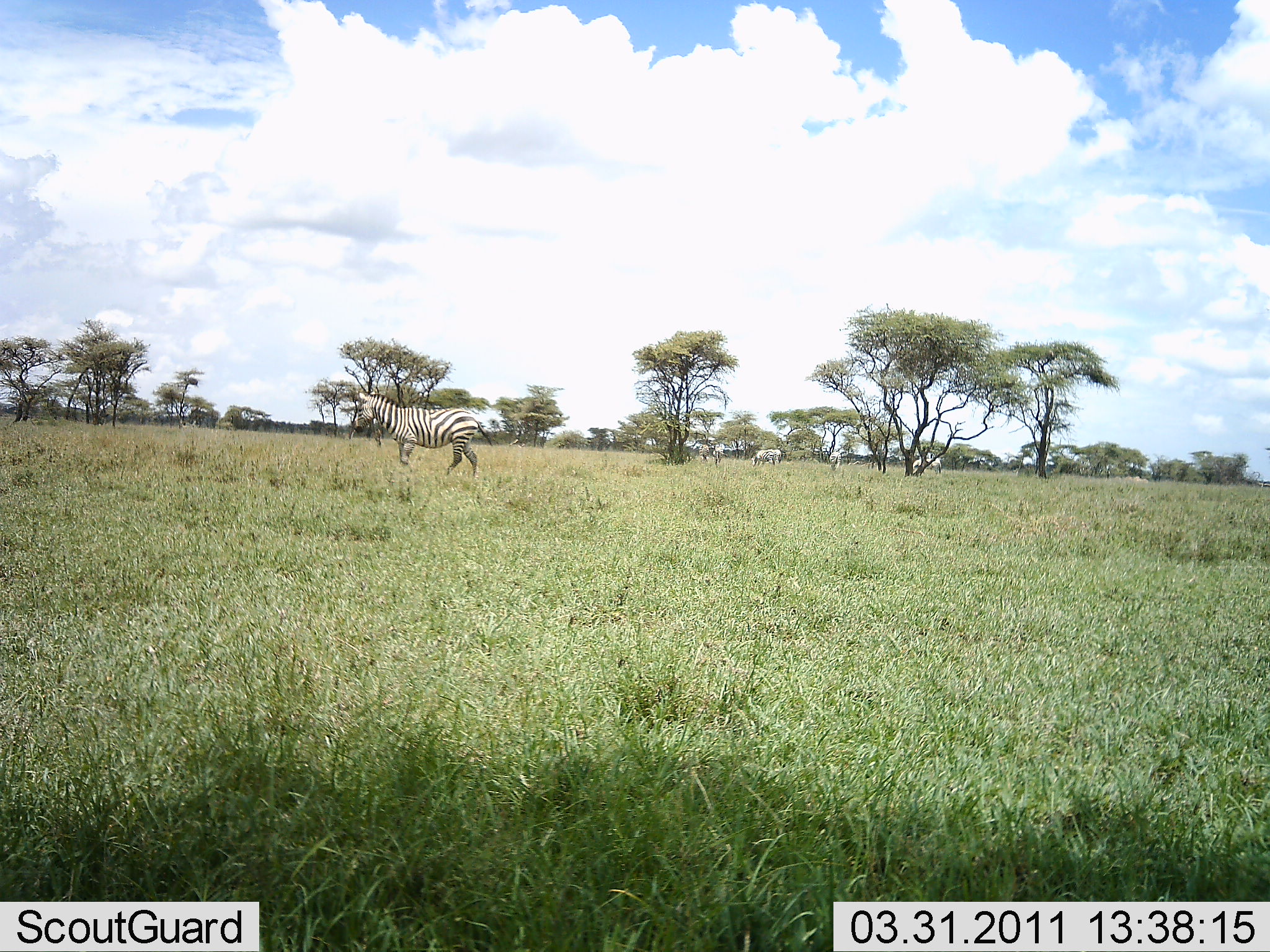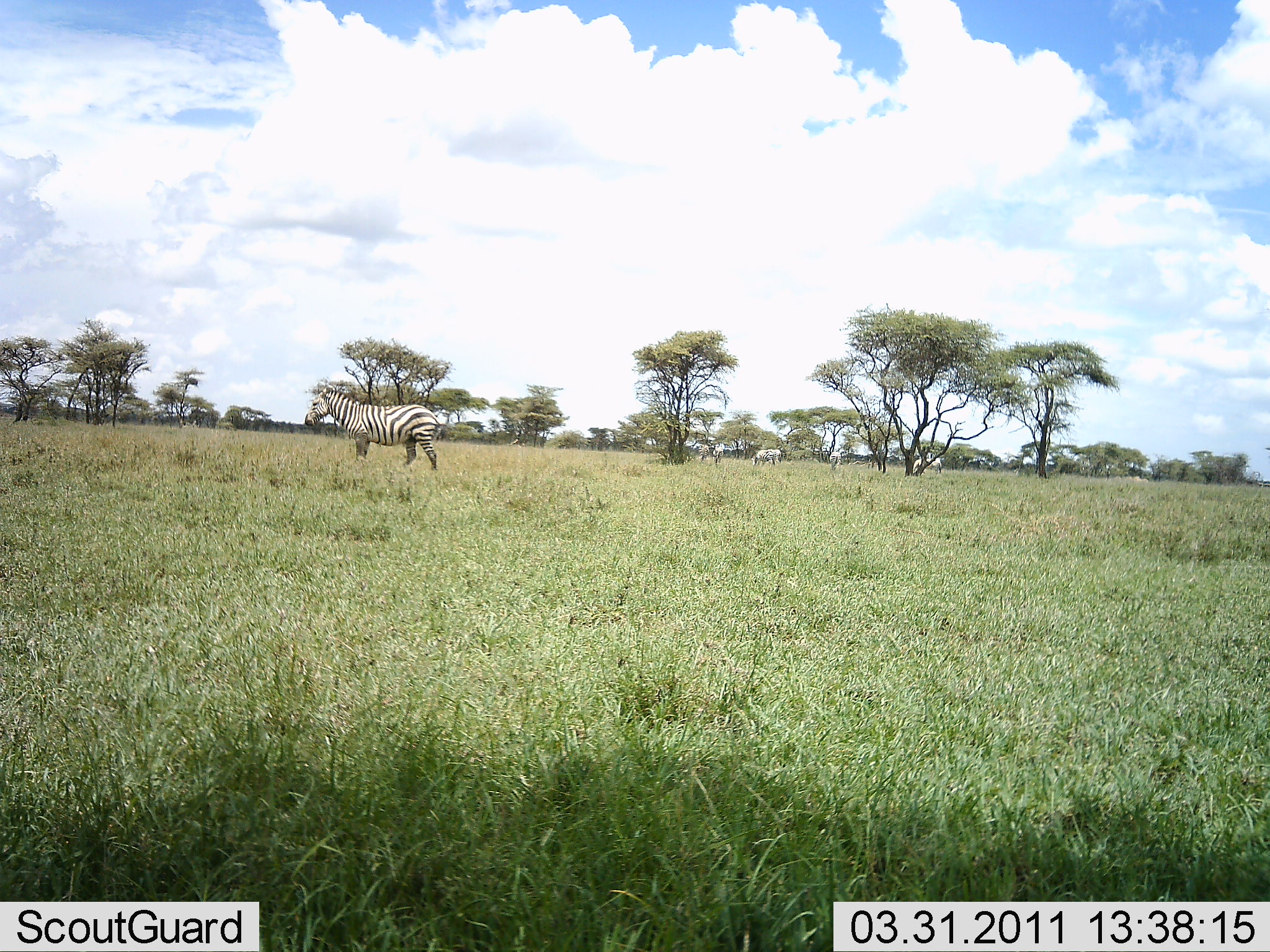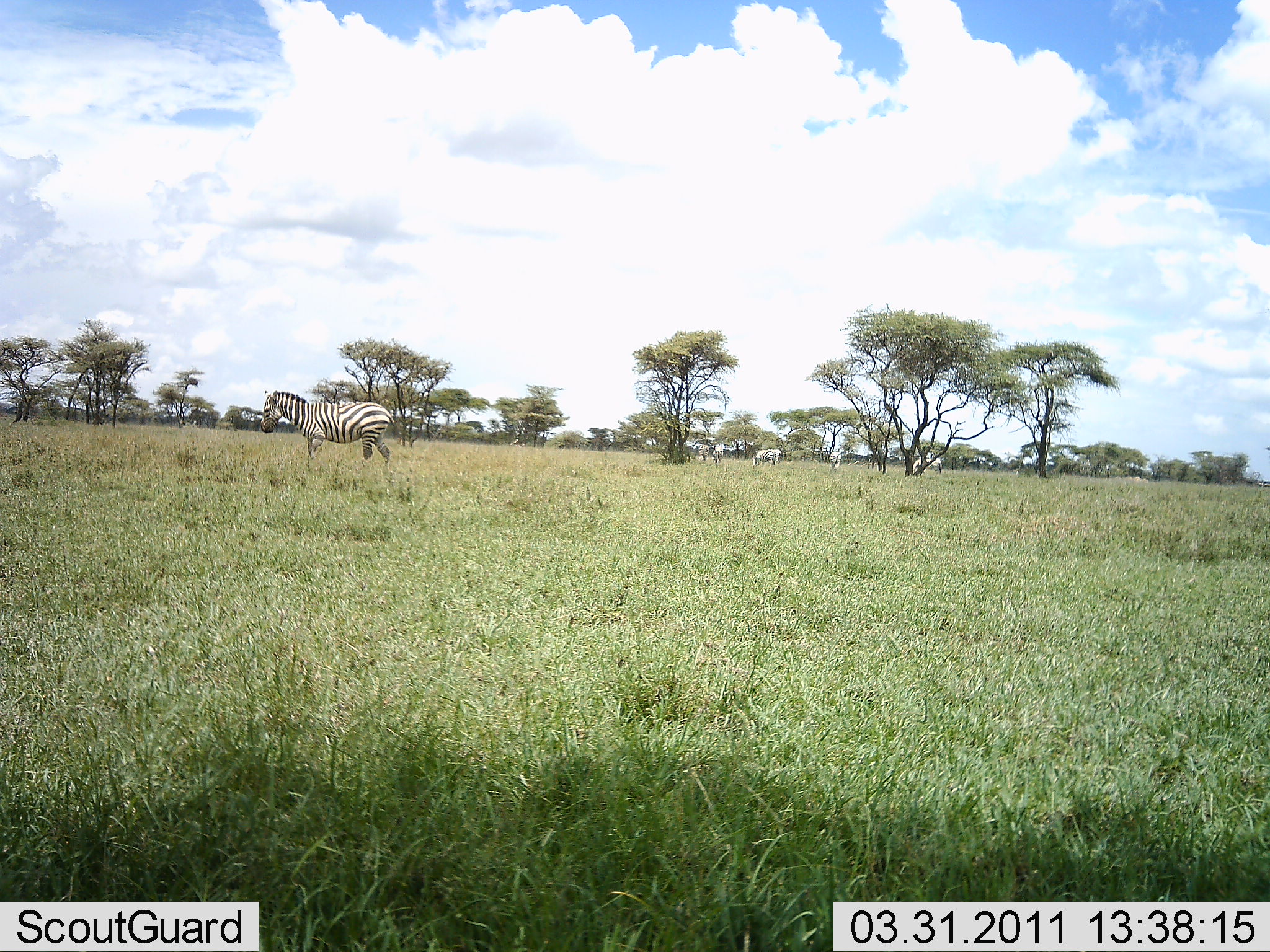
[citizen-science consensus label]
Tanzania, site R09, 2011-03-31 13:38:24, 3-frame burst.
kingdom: Animalia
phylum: Chordata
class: Mammalia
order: Perissodactyla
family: Equidae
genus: Equus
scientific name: Equus quagga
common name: plains zebra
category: zebra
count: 1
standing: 14%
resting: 0%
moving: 86%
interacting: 0%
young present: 0%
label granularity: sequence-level